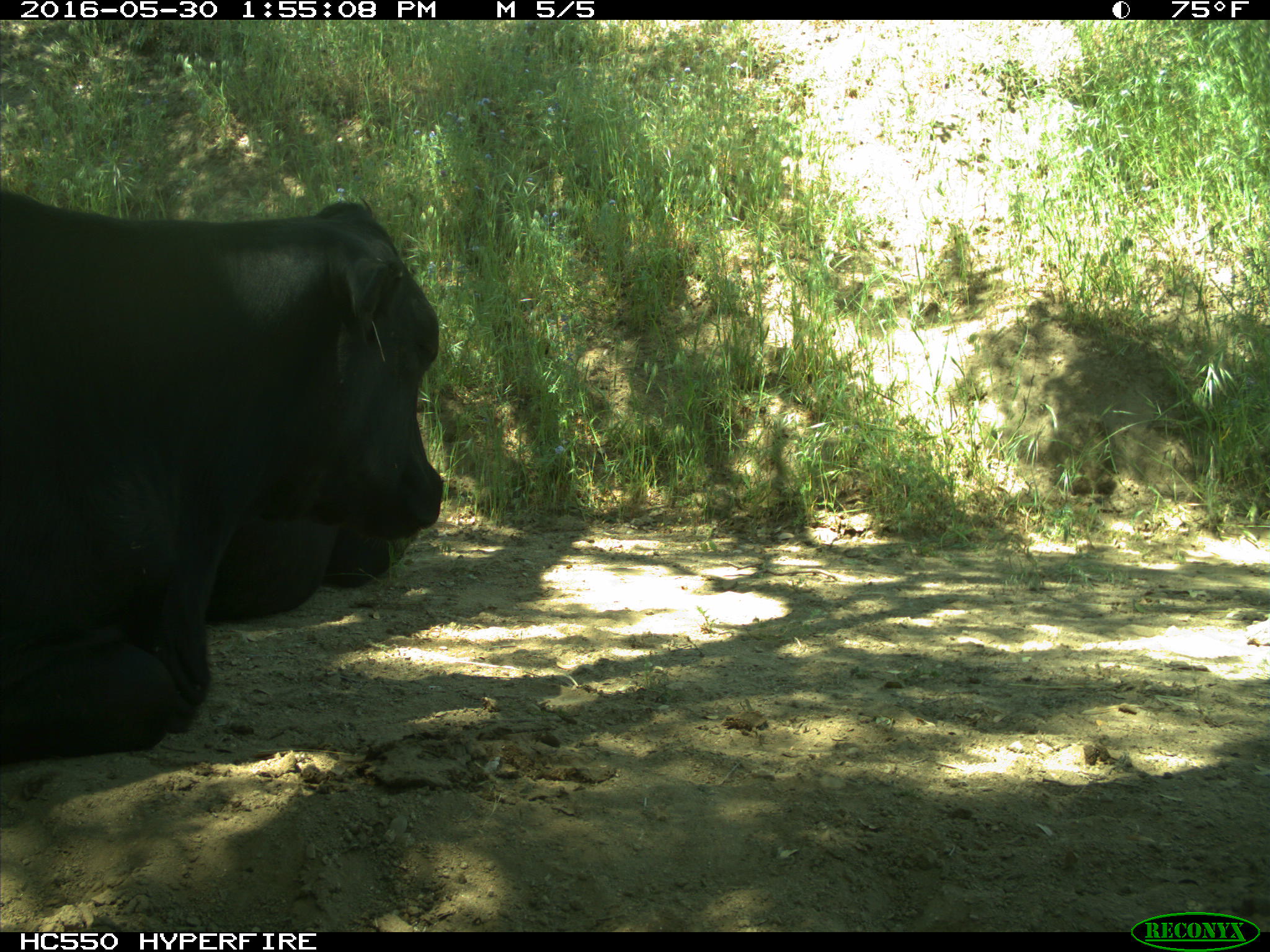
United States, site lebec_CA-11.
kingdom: Animalia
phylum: Chordata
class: Mammalia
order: Artiodactyla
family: Bovidae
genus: Bos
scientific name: Bos taurus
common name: domestic cow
Bos taurus (domestic cow).